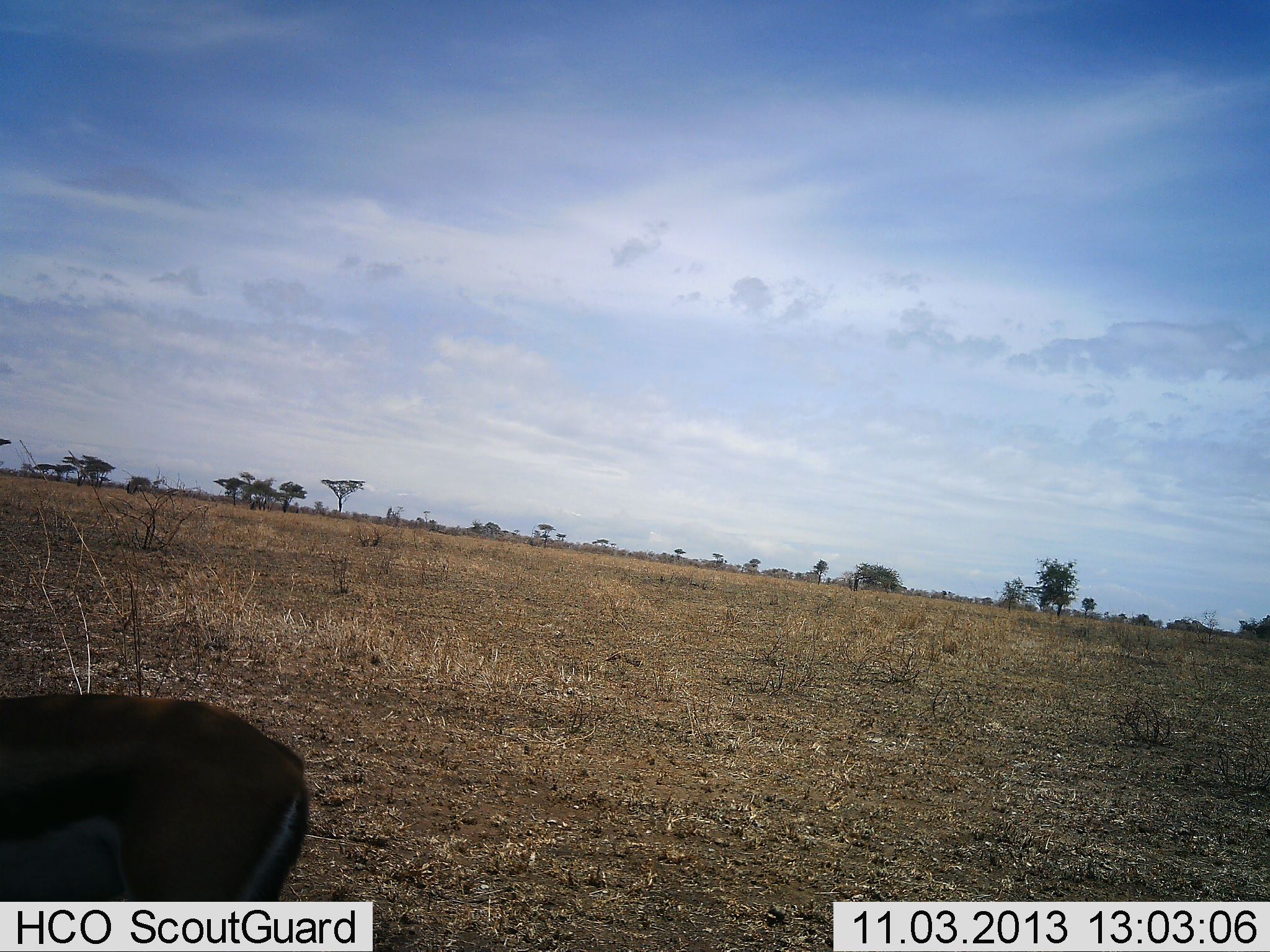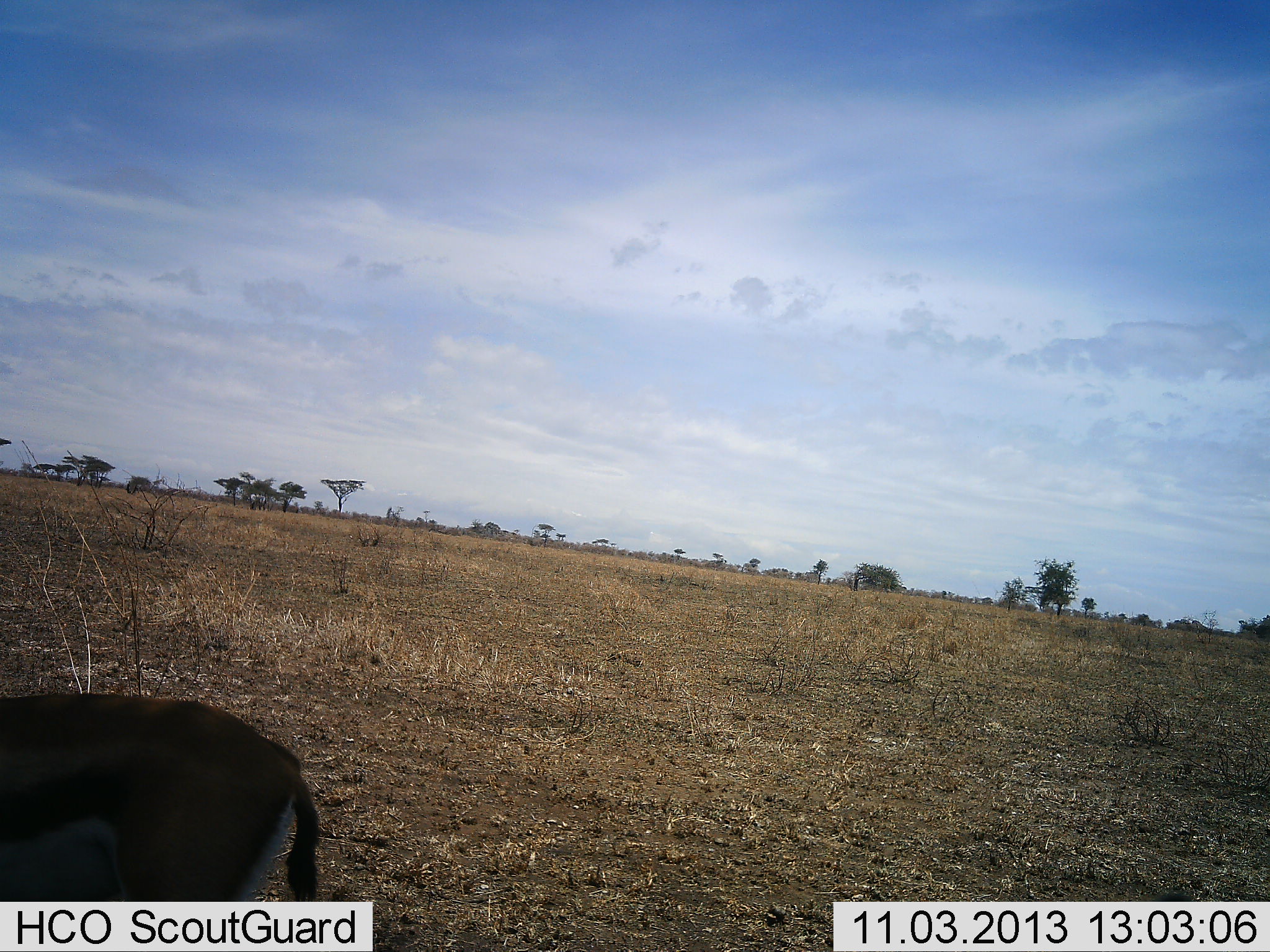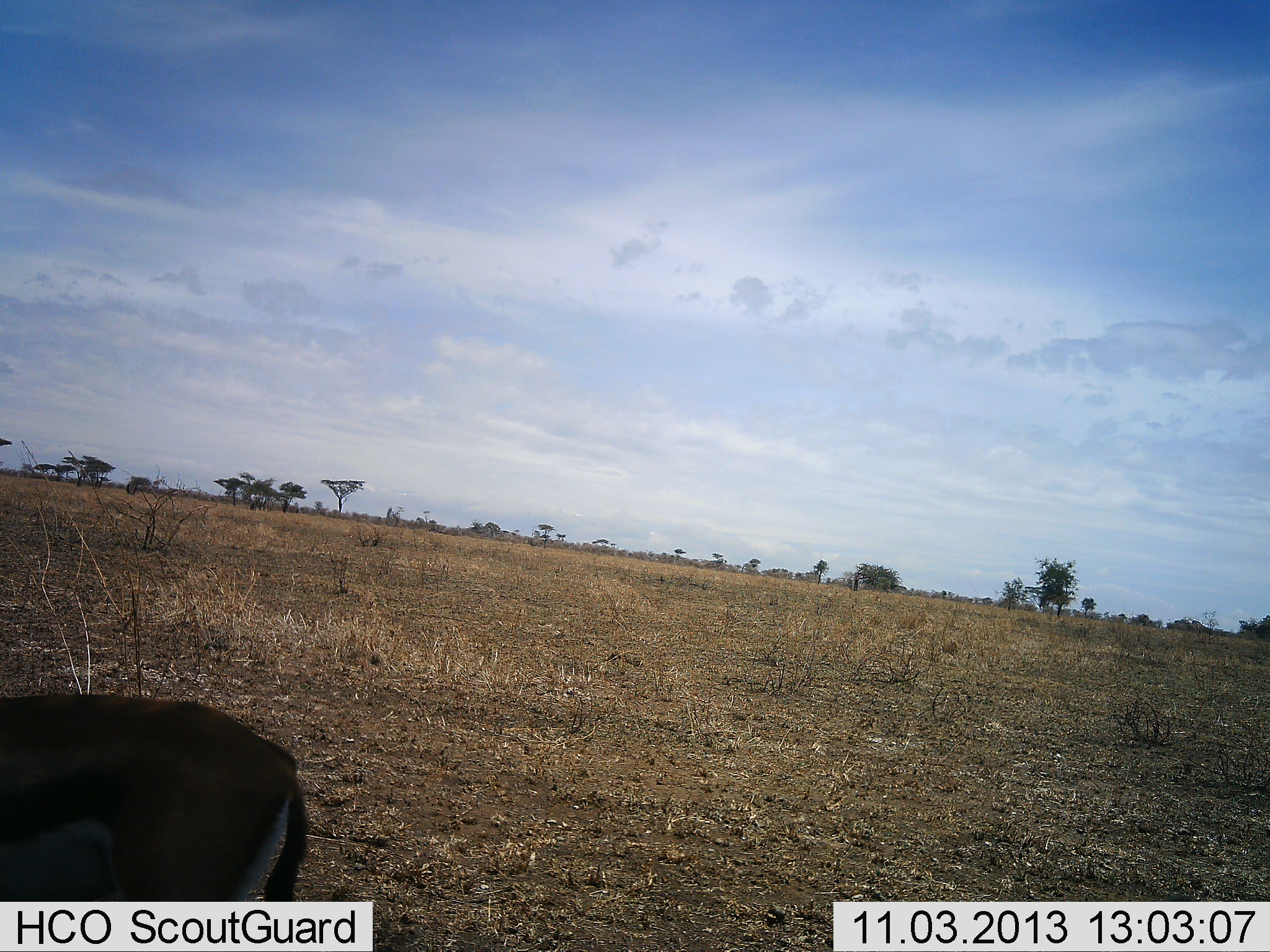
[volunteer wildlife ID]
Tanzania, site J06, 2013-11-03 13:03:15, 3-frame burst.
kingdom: Animalia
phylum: Chordata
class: Mammalia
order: Artiodactyla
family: Bovidae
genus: Eudorcas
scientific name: Eudorcas thomsonii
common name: thomson's gazelle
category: gazellethomsons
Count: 1.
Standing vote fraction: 90%.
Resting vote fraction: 0%.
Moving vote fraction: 0%.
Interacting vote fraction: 0%.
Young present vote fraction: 0%.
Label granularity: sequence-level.